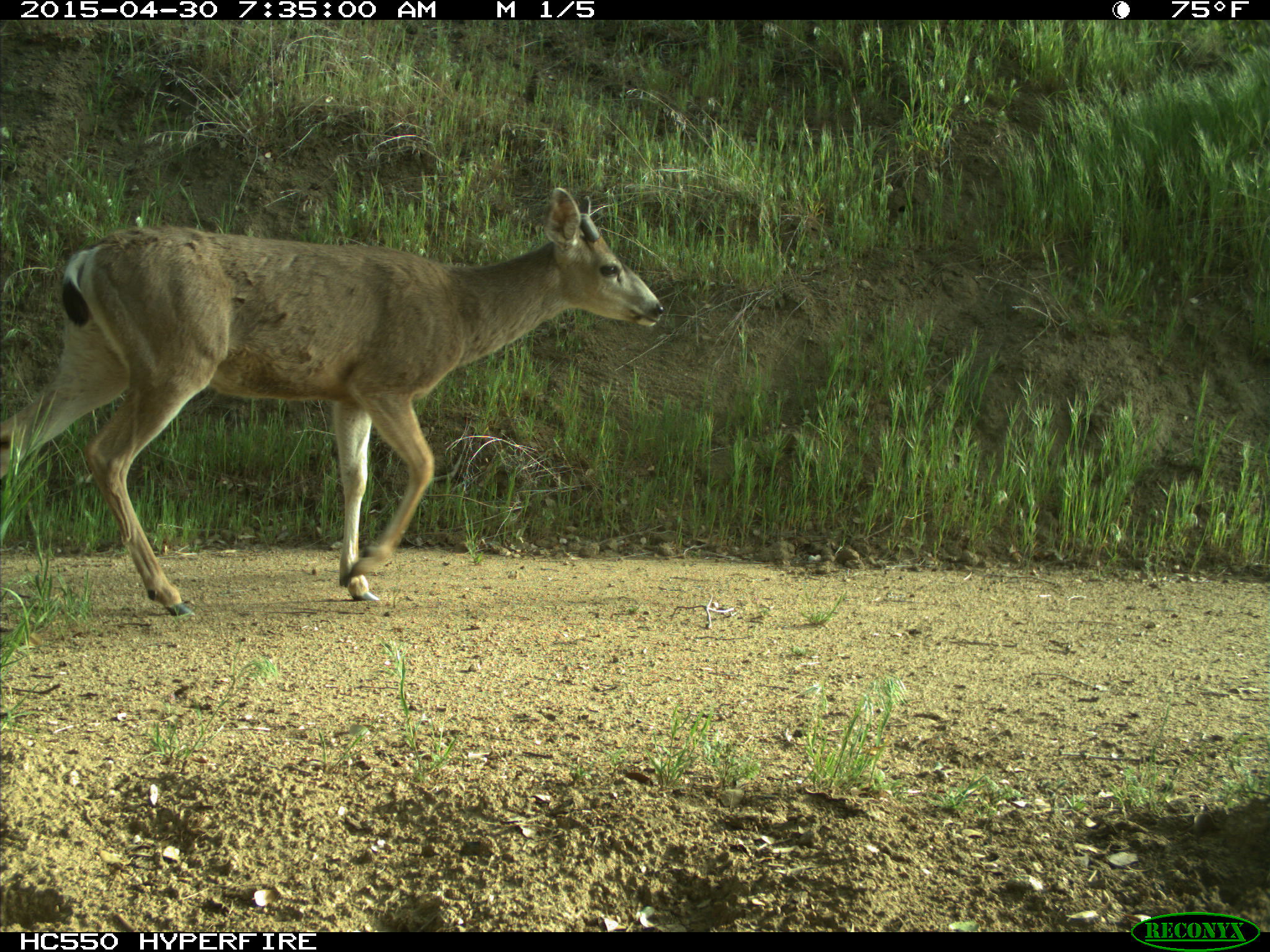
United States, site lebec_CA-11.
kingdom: Animalia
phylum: Chordata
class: Mammalia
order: Artiodactyla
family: Cervidae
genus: Odocoileus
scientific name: Odocoileus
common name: deer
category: unidentified deer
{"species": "unidentified deer (deer) (Odocoileus)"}